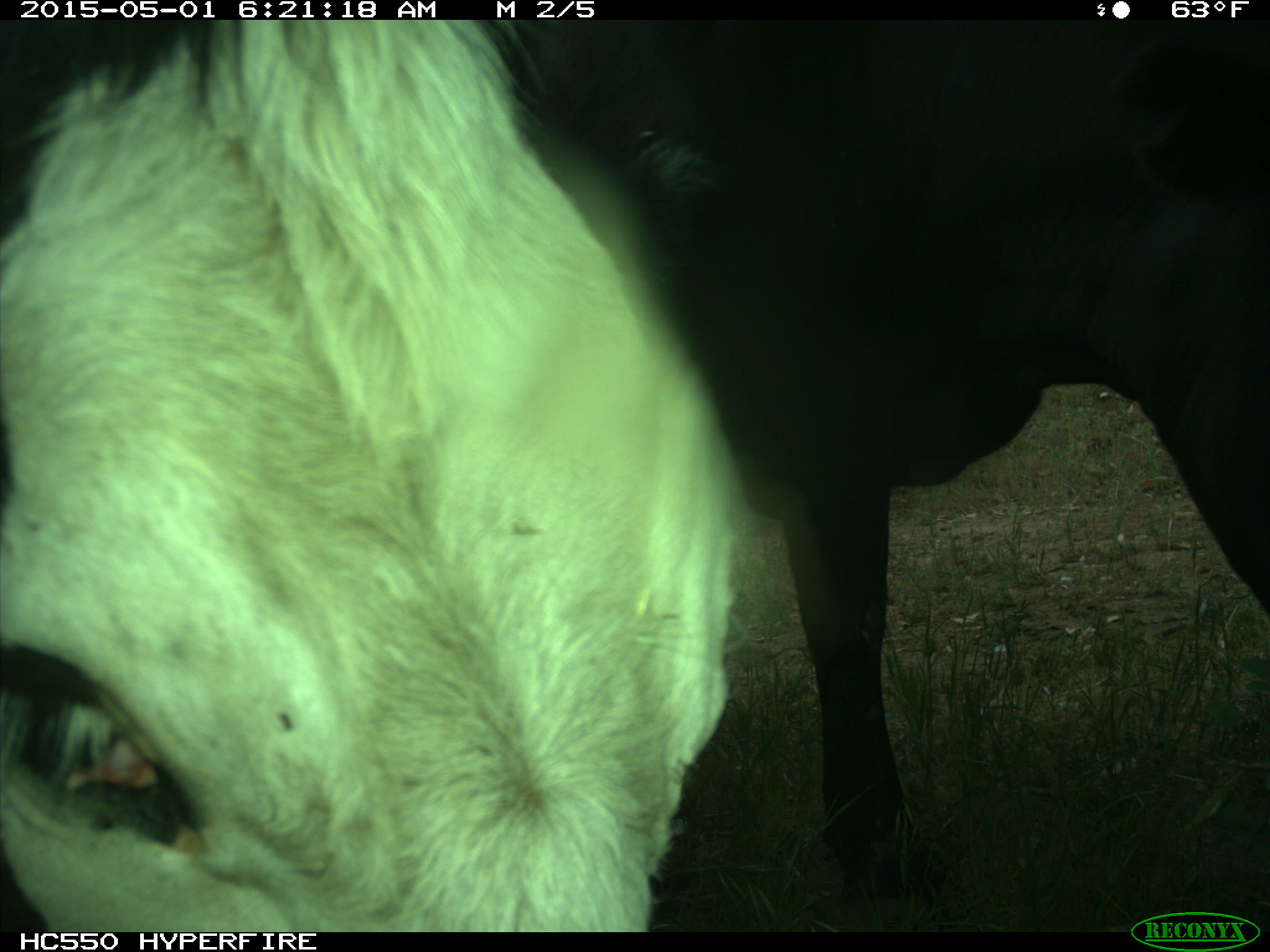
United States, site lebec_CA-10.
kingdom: Animalia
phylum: Chordata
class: Mammalia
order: Artiodactyla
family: Bovidae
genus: Bos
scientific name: Bos taurus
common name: domestic cow